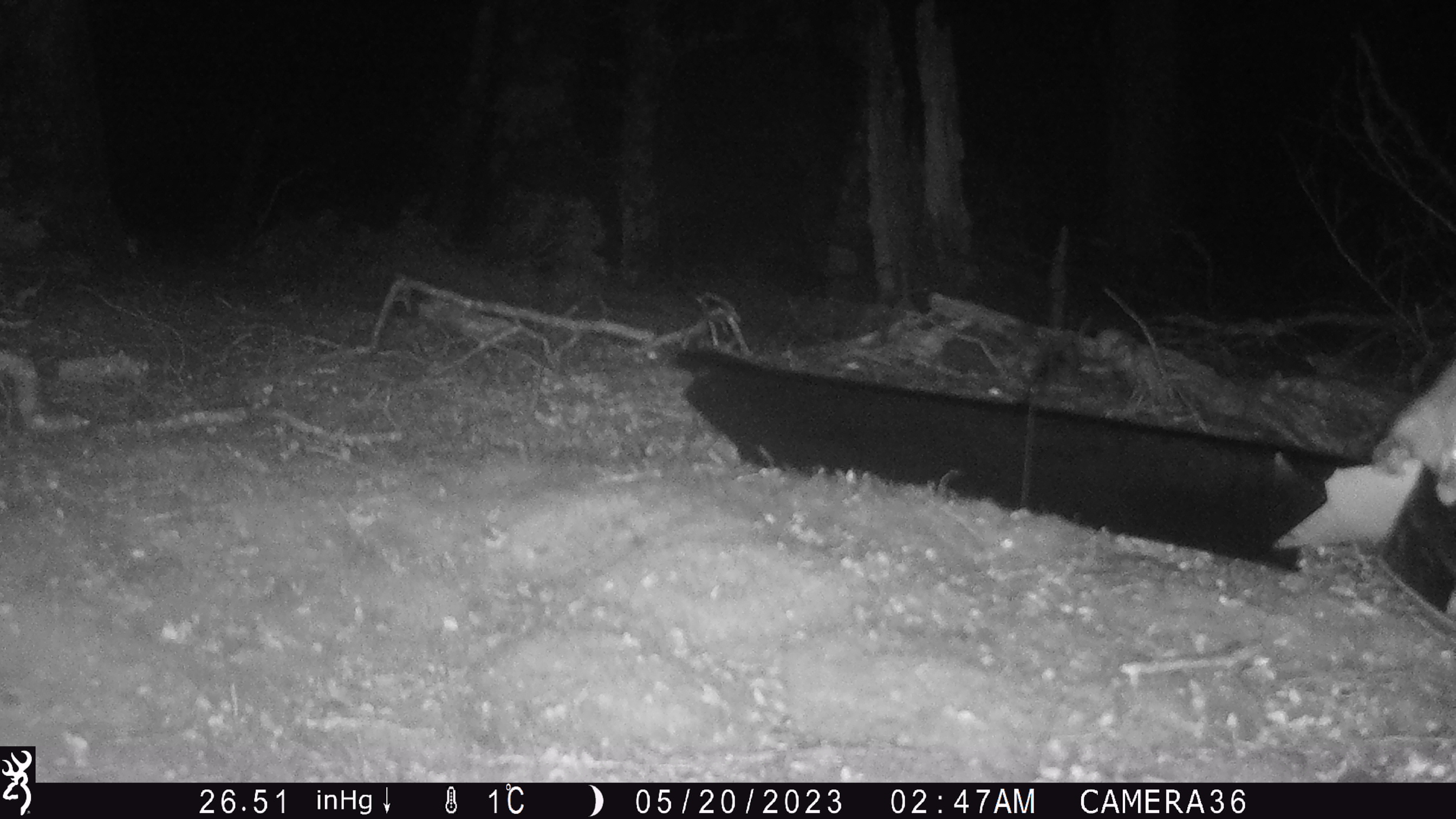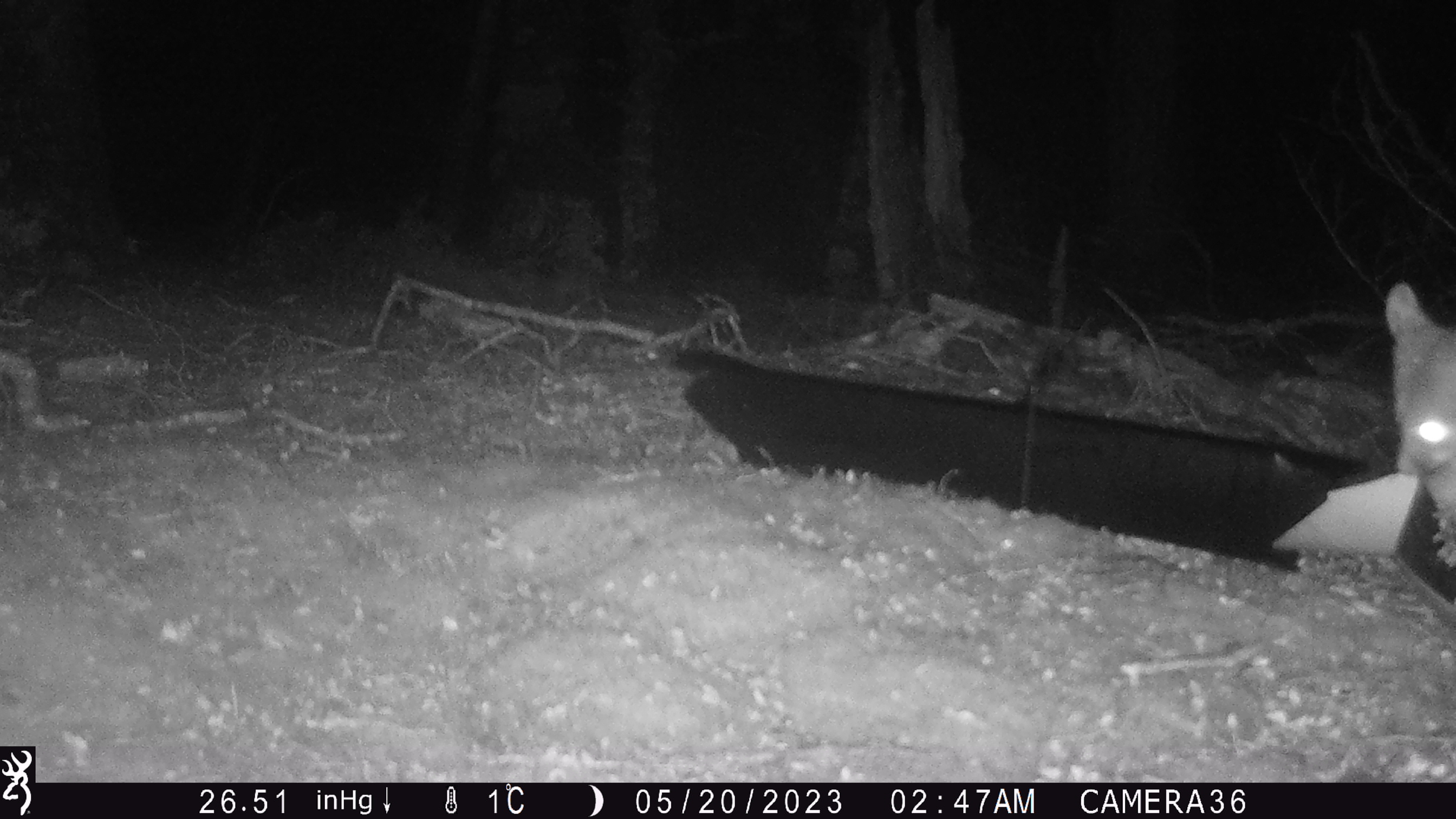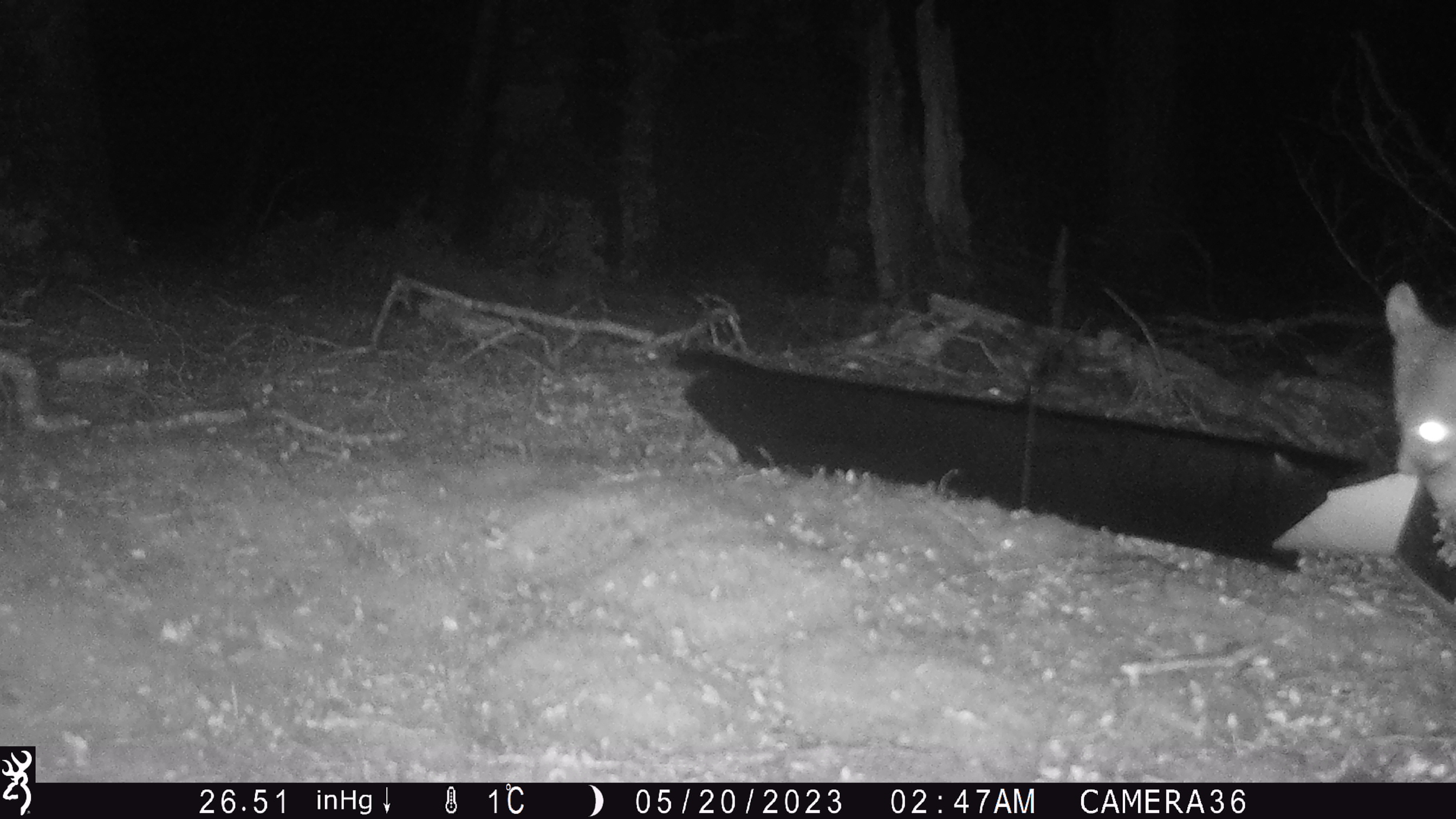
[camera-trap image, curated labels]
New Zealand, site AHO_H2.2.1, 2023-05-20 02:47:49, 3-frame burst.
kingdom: Animalia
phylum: Chordata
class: Mammalia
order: Carnivora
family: Mustelidae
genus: Mustela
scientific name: Mustela erminea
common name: stoat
Stoat (Mustela erminea).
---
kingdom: Animalia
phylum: Chordata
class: Mammalia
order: Diprotodontia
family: Phalangeridae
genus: Trichosurus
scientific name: Trichosurus vulpecula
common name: common brushtail possum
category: possum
Possum (common brushtail possum) (Trichosurus vulpecula).